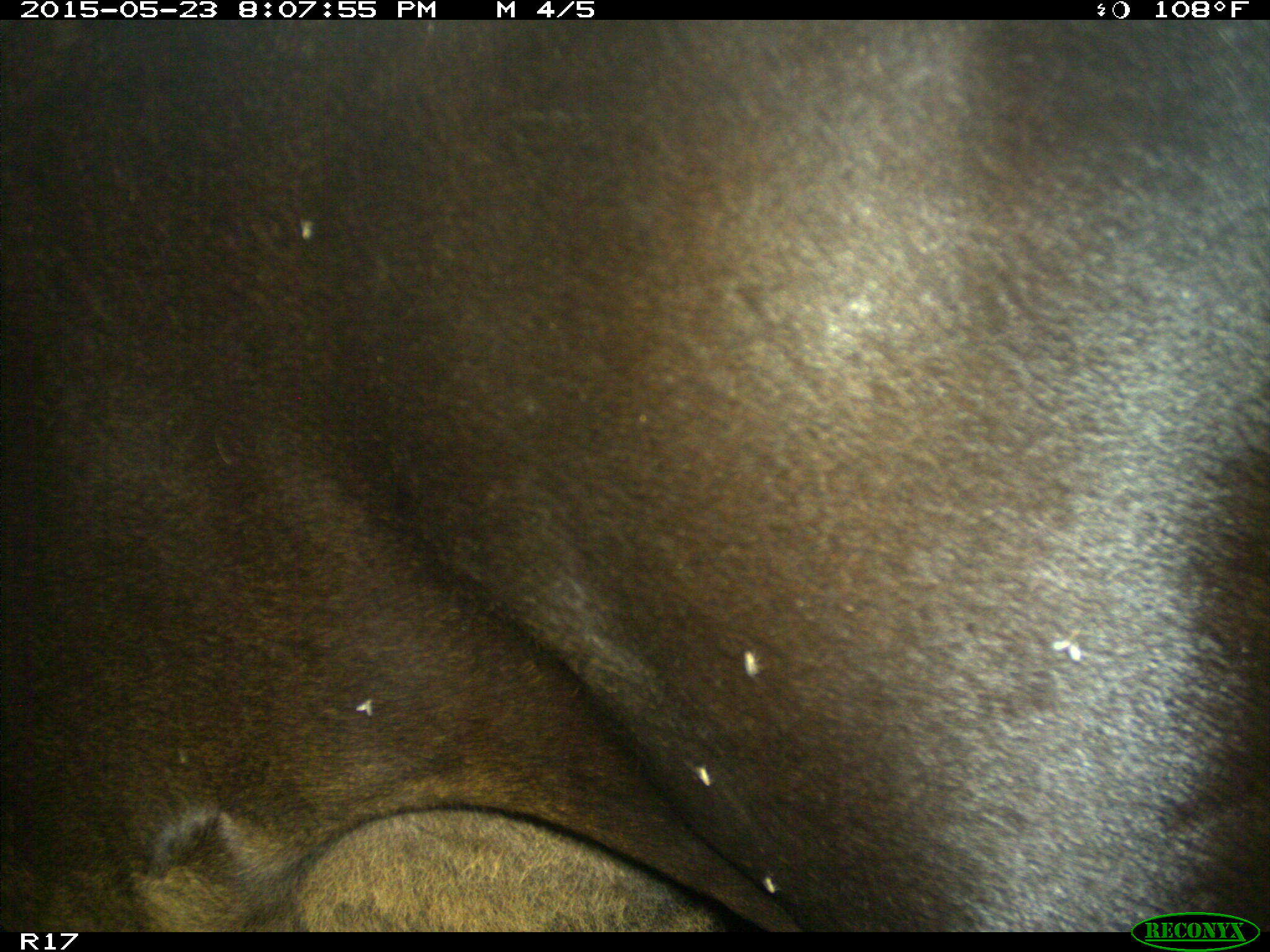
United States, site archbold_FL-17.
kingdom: Animalia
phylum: Chordata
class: Mammalia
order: Artiodactyla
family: Bovidae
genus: Bos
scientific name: Bos taurus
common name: domestic cow